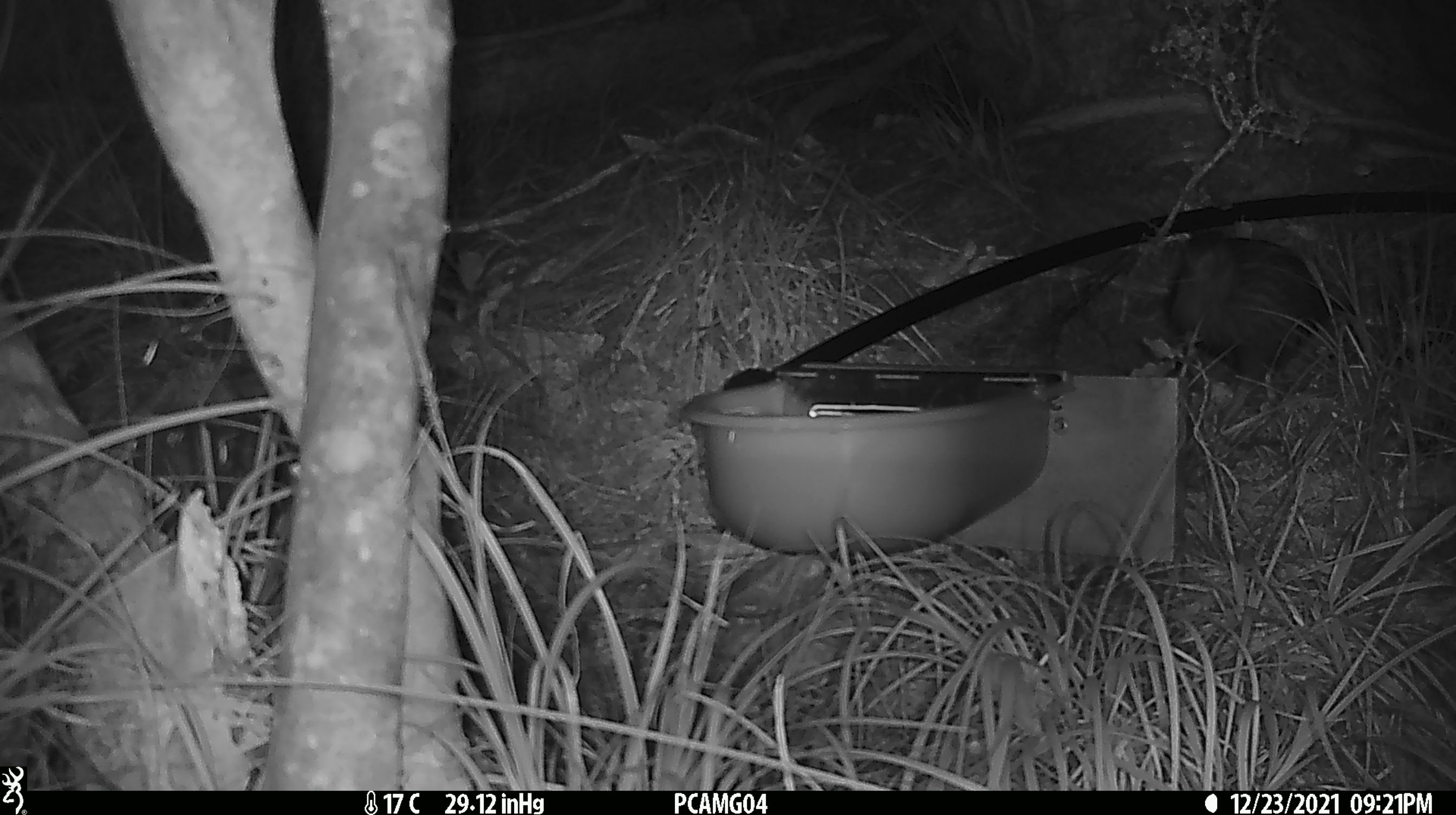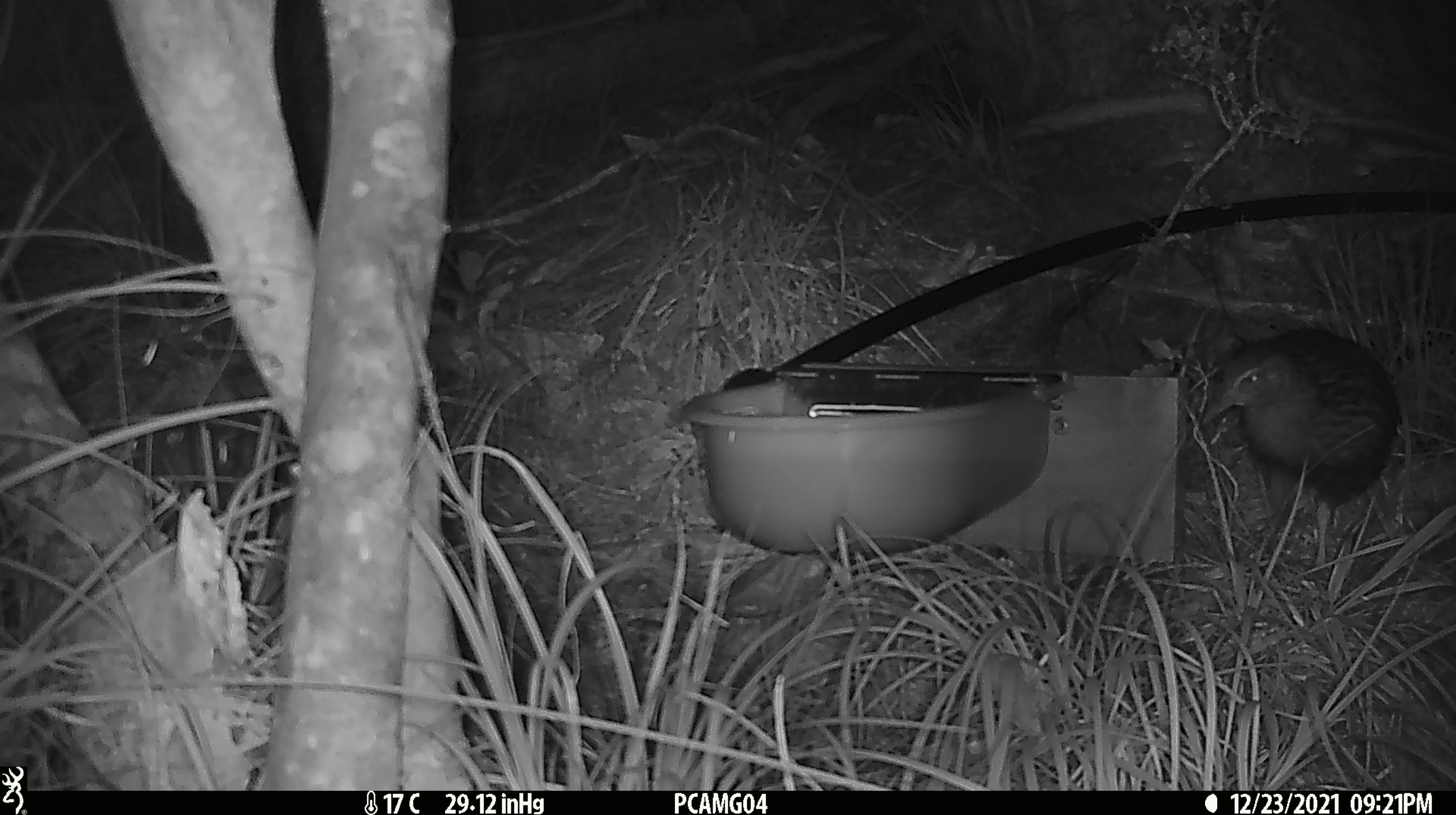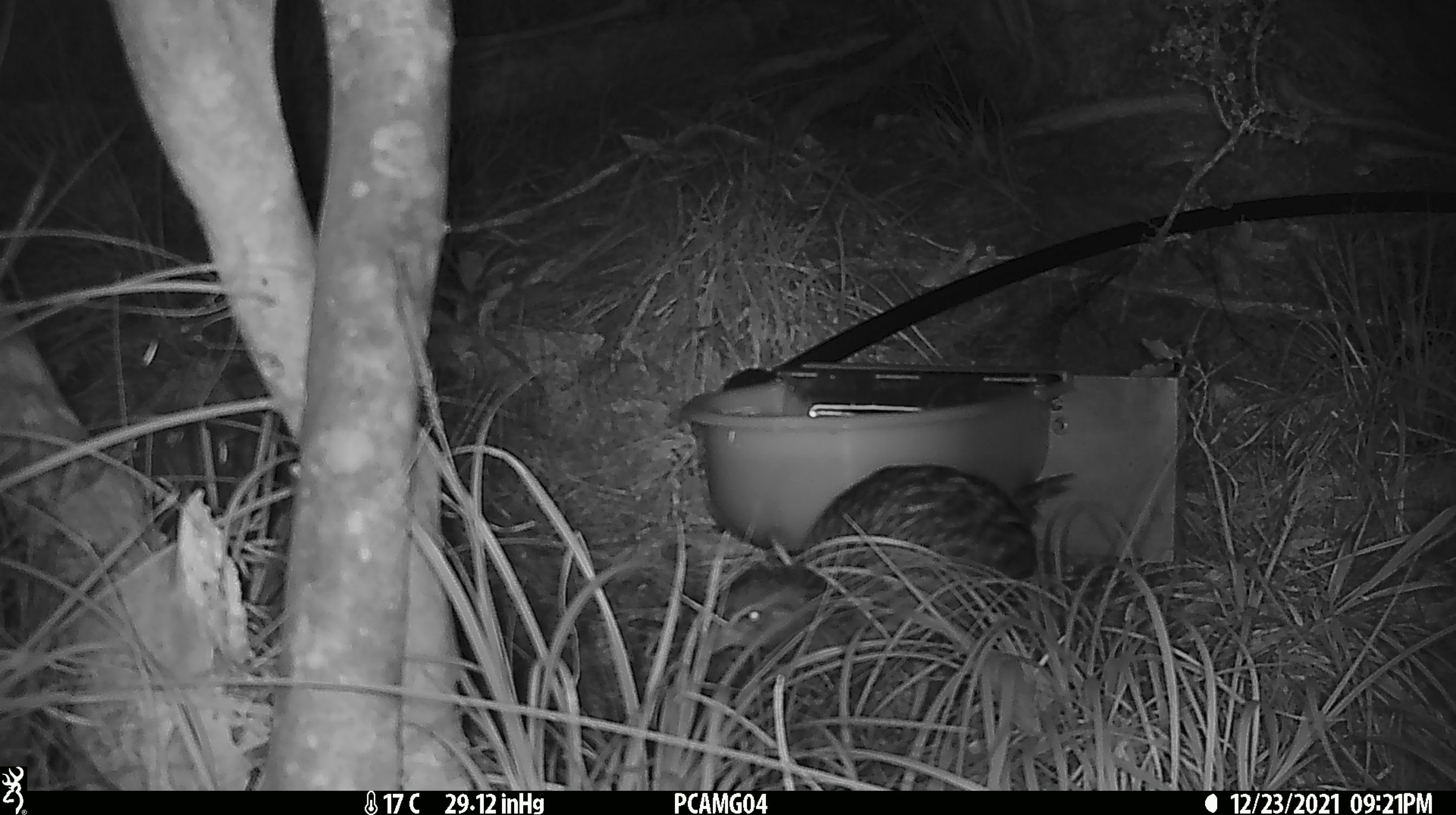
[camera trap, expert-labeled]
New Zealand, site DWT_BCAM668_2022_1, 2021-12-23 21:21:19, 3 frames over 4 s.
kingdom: Animalia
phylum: Chordata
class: Aves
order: Gruiformes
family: Rallidae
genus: Gallirallus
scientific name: Gallirallus australis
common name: weka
Weka (Gallirallus australis).